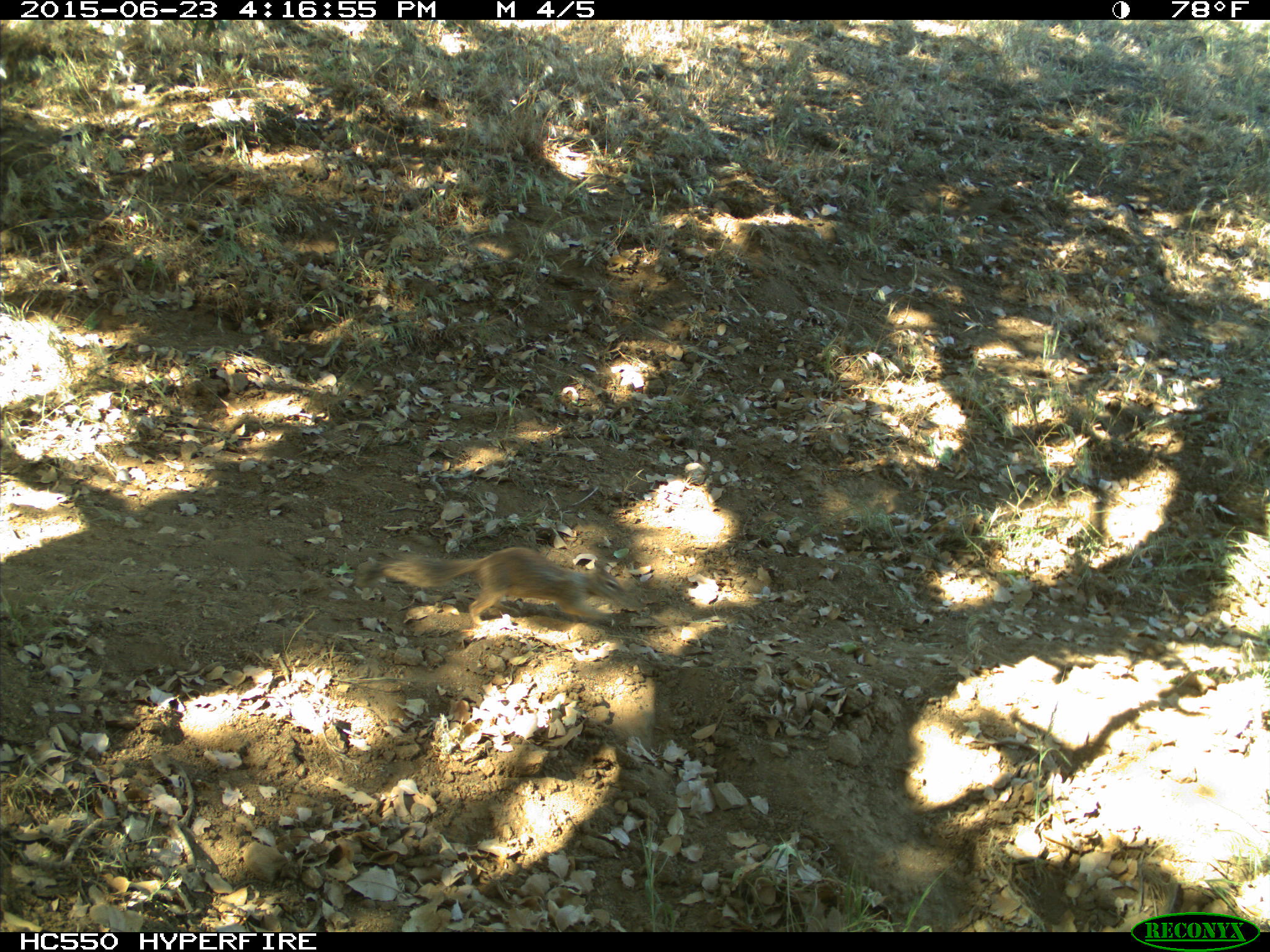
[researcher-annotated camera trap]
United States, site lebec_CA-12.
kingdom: Animalia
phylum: Chordata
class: Mammalia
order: Rodentia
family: Sciuridae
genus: Otospermophilus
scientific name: Otospermophilus beecheyi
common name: california ground squirrel